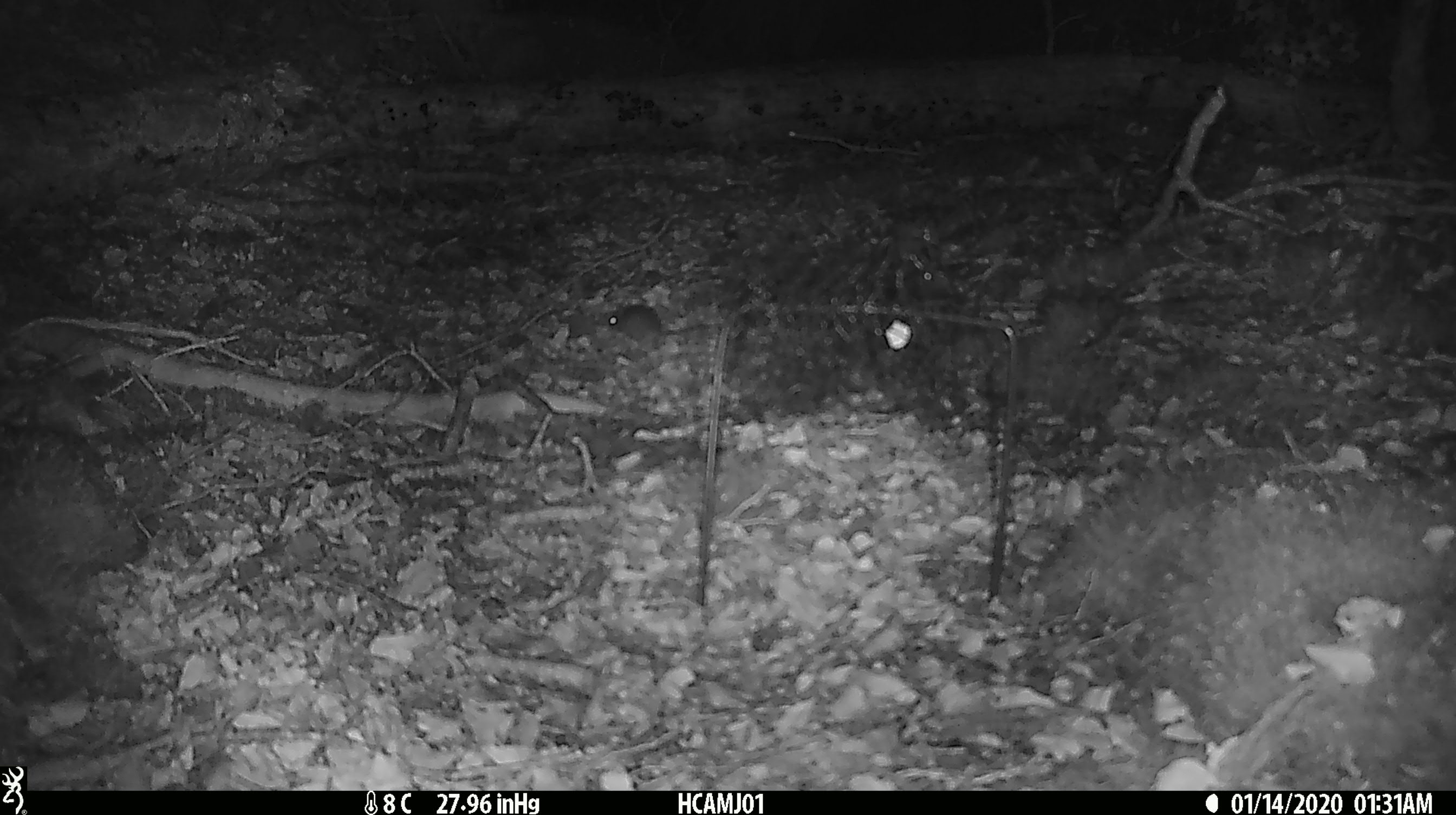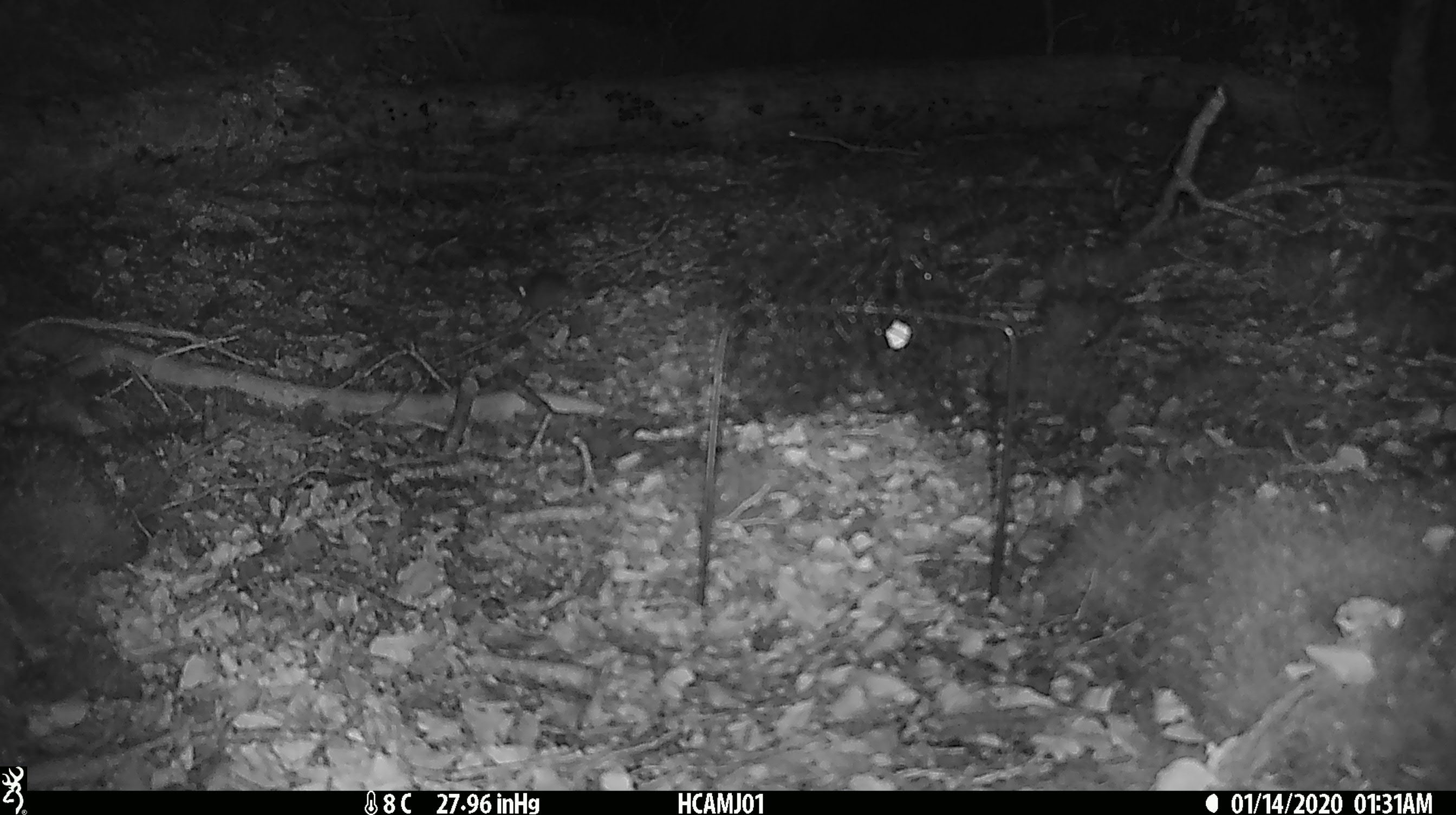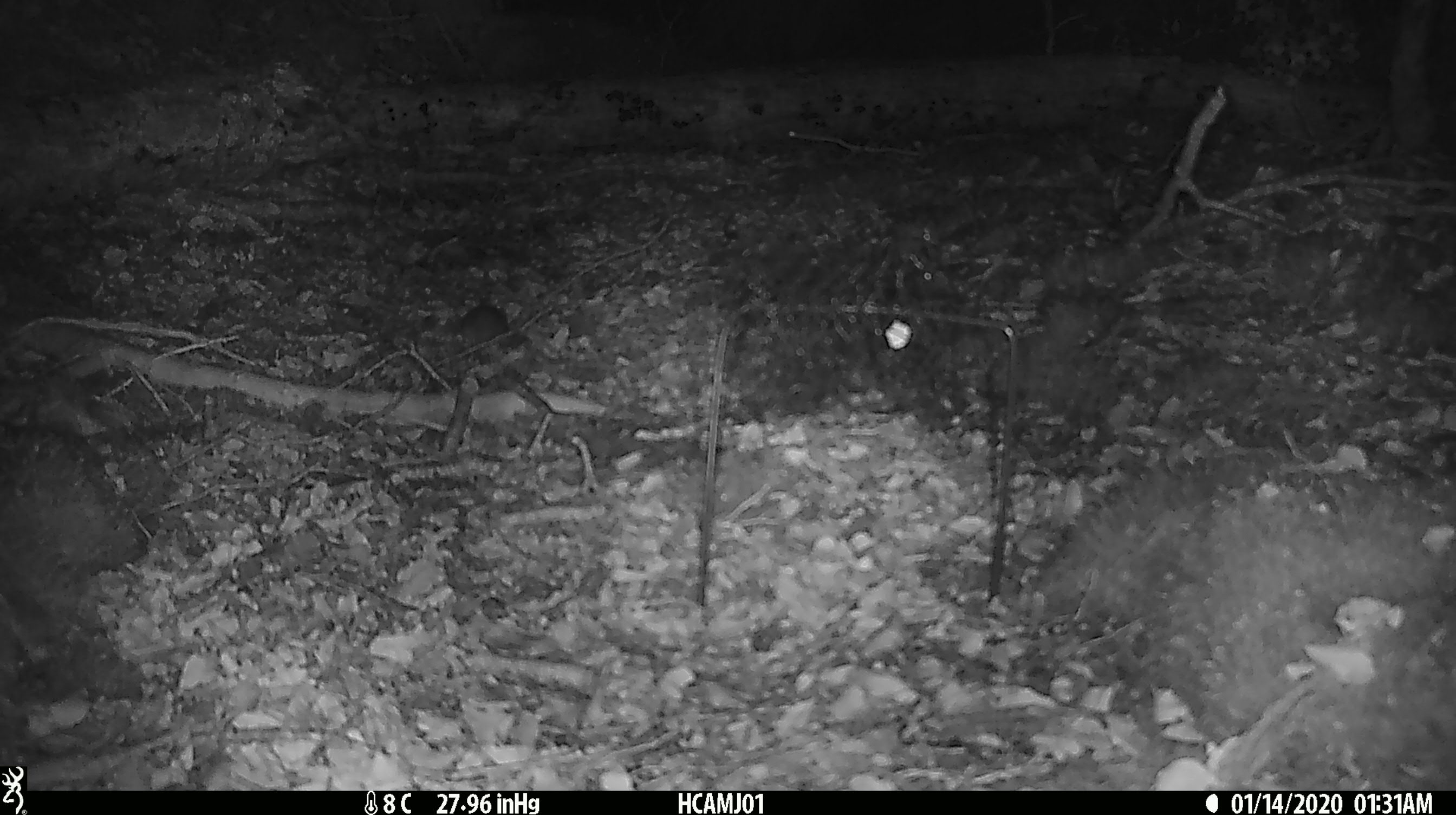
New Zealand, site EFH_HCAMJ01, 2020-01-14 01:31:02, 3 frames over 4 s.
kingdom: Animalia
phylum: Chordata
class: Mammalia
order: Rodentia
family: Muridae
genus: Mus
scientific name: Mus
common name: mouse